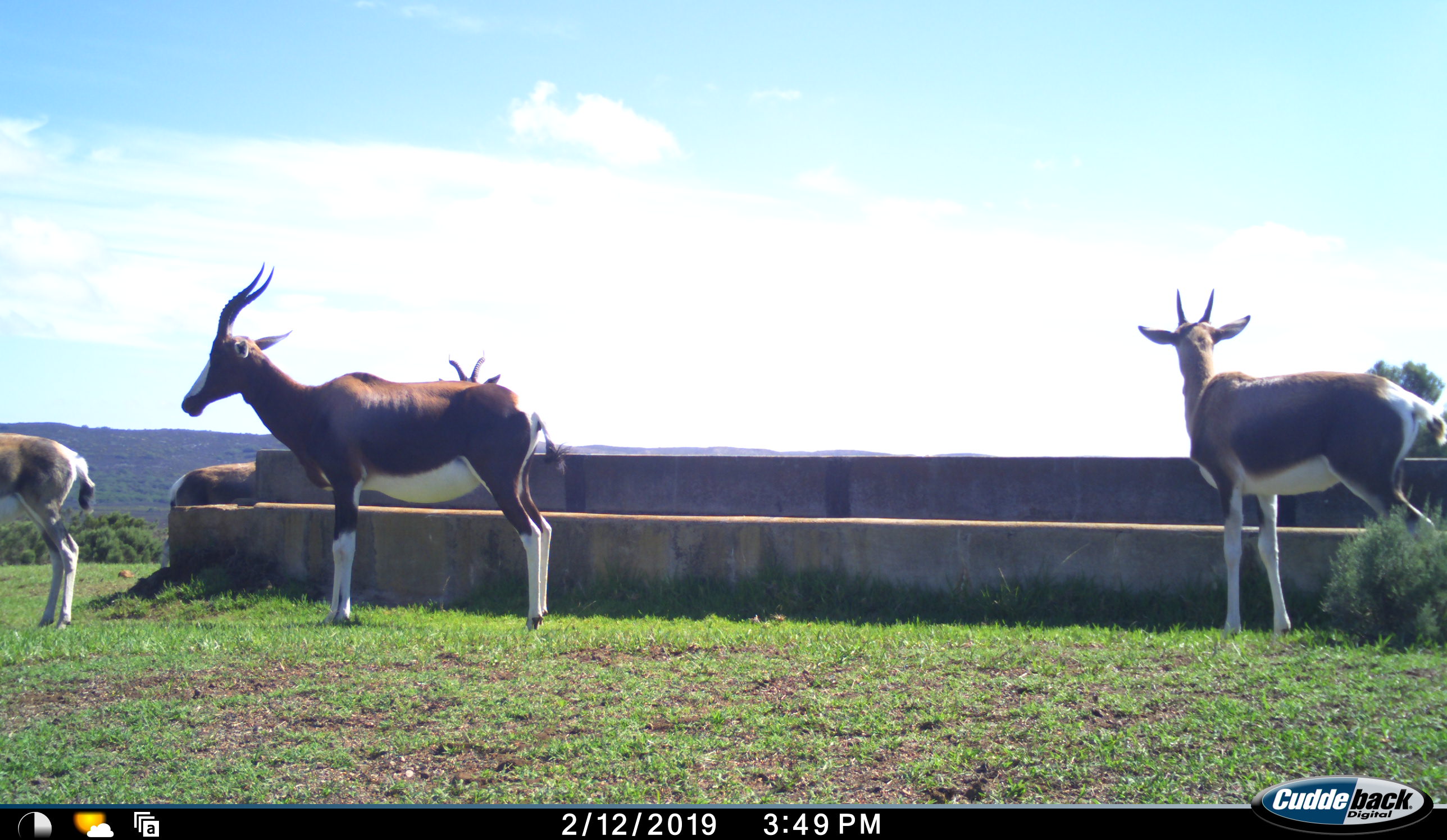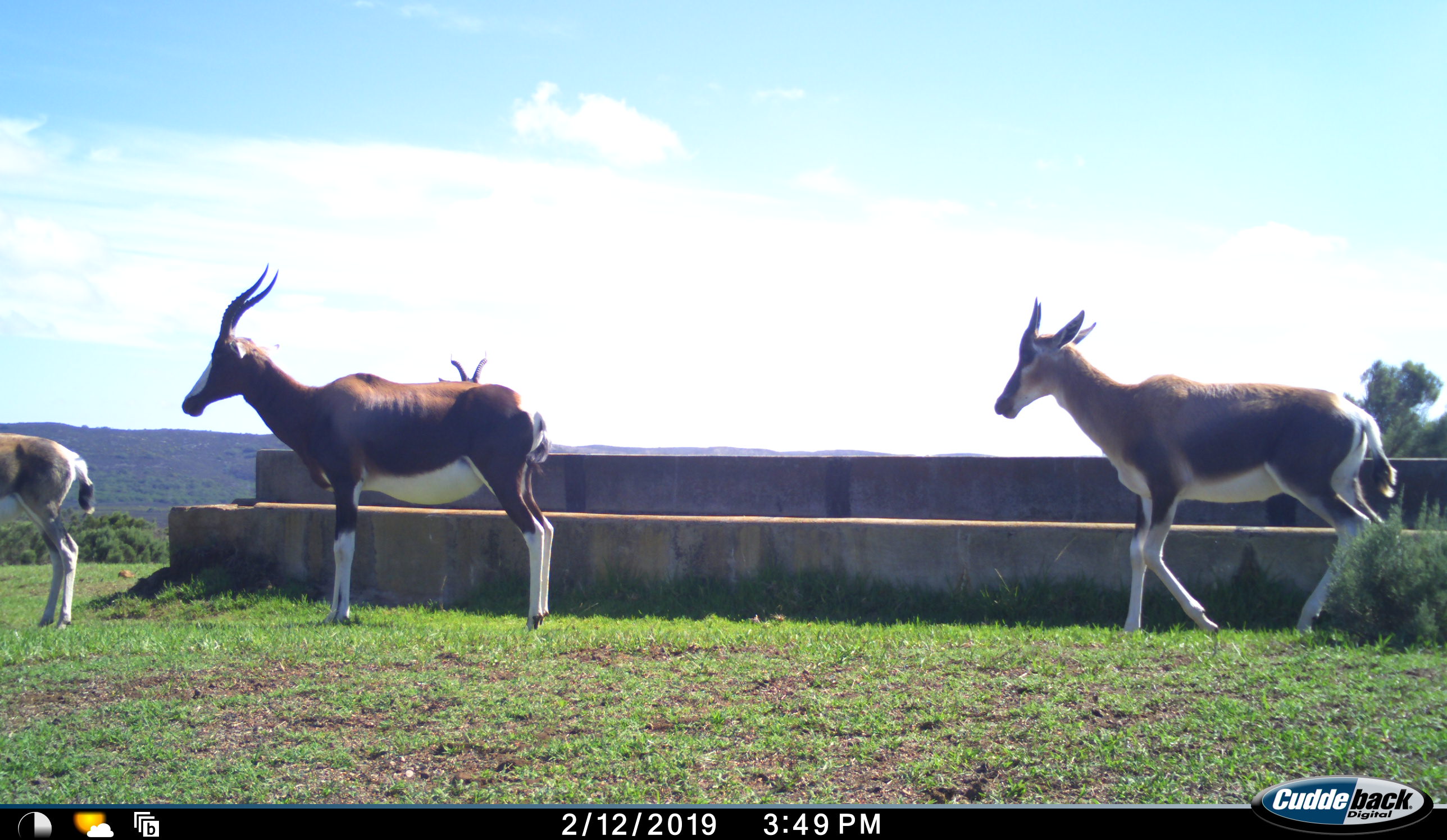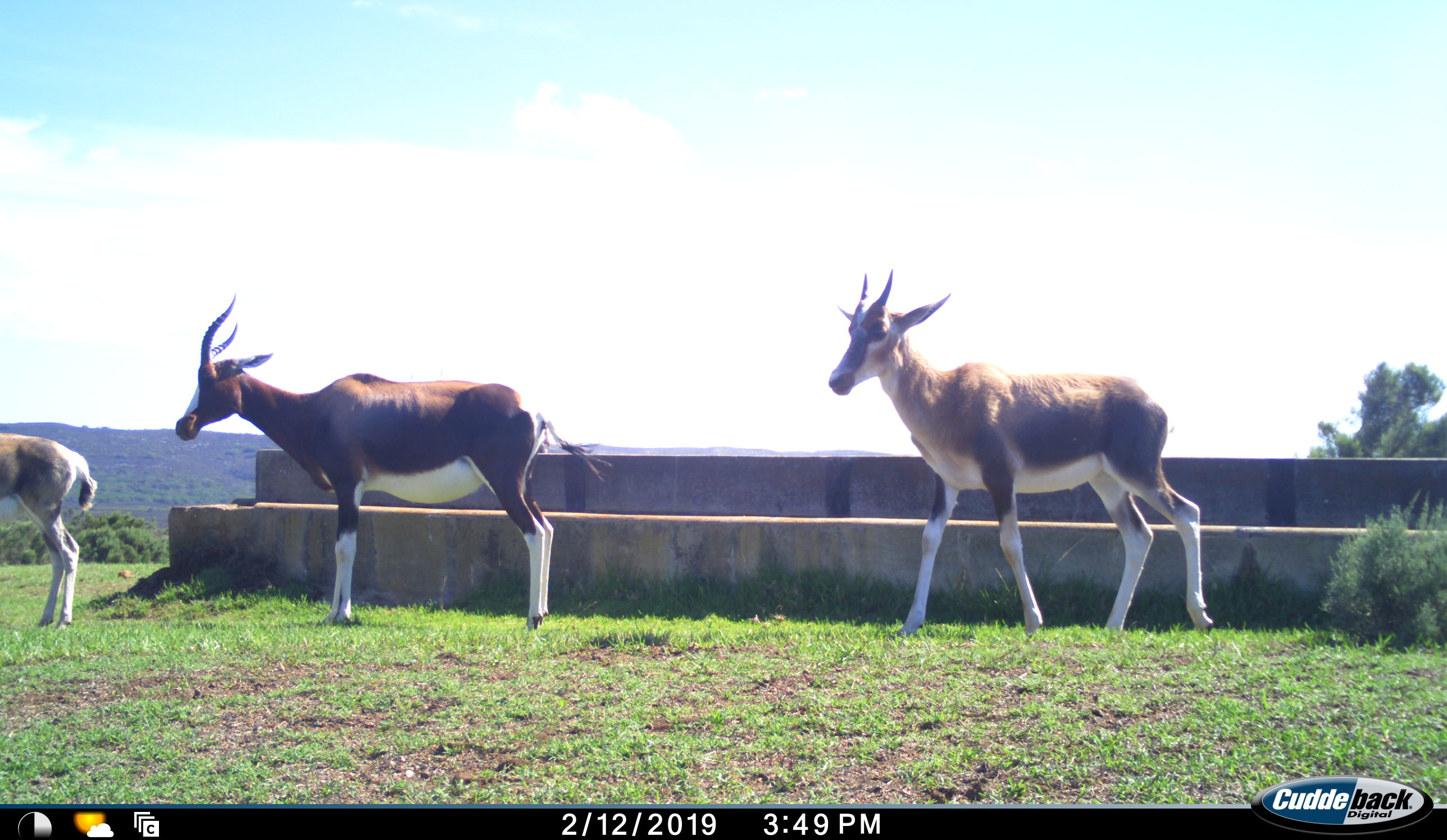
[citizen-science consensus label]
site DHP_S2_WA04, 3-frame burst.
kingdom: Animalia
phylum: Chordata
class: Mammalia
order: Artiodactyla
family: Bovidae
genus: Damaliscus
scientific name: Damaliscus pygargus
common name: bontebok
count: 4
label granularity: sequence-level